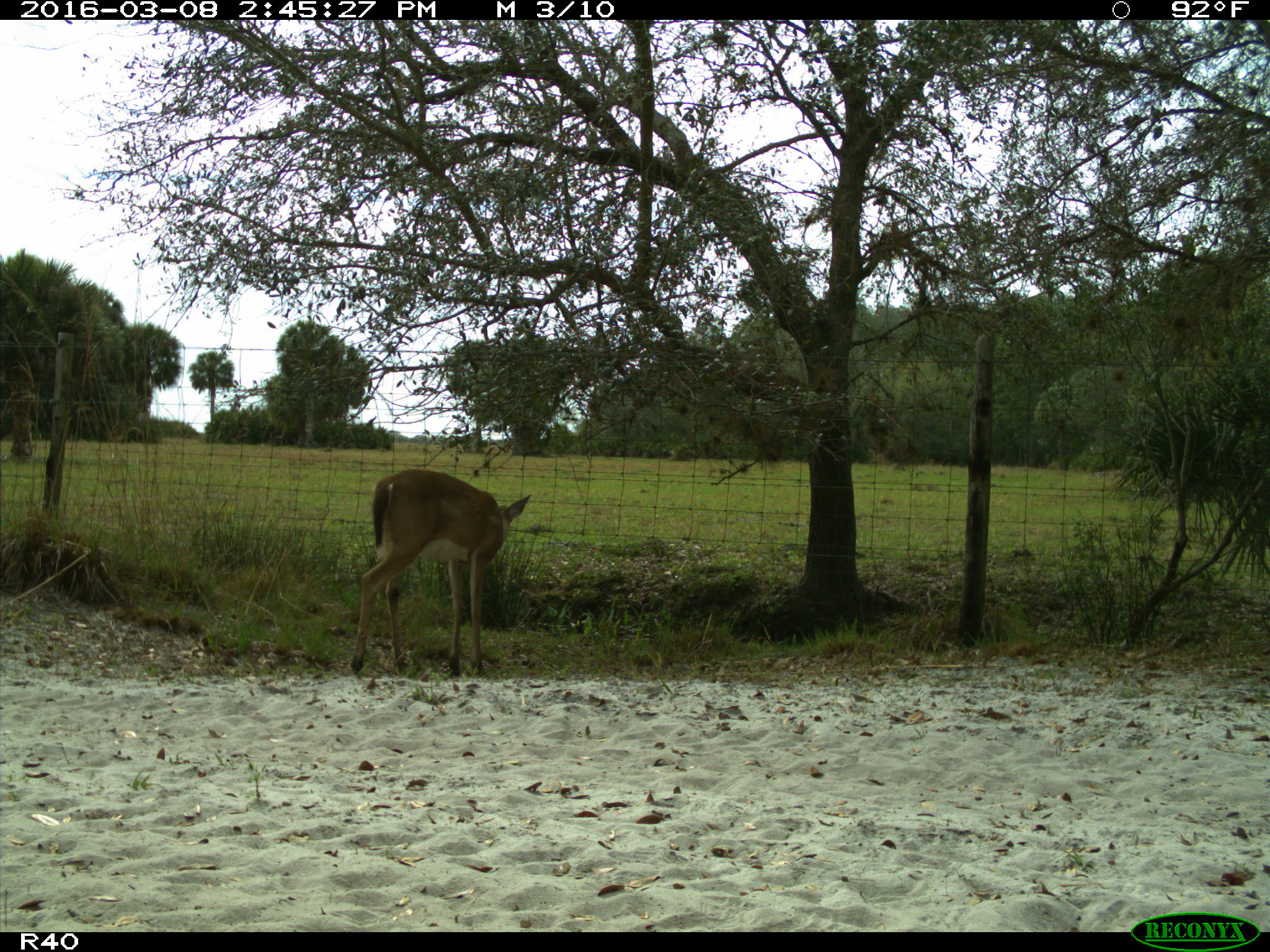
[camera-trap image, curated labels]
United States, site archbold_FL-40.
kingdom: Animalia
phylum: Chordata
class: Mammalia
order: Artiodactyla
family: Cervidae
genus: Odocoileus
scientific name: Odocoileus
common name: deer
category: unidentified deer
Unidentified deer (deer) (Odocoileus).